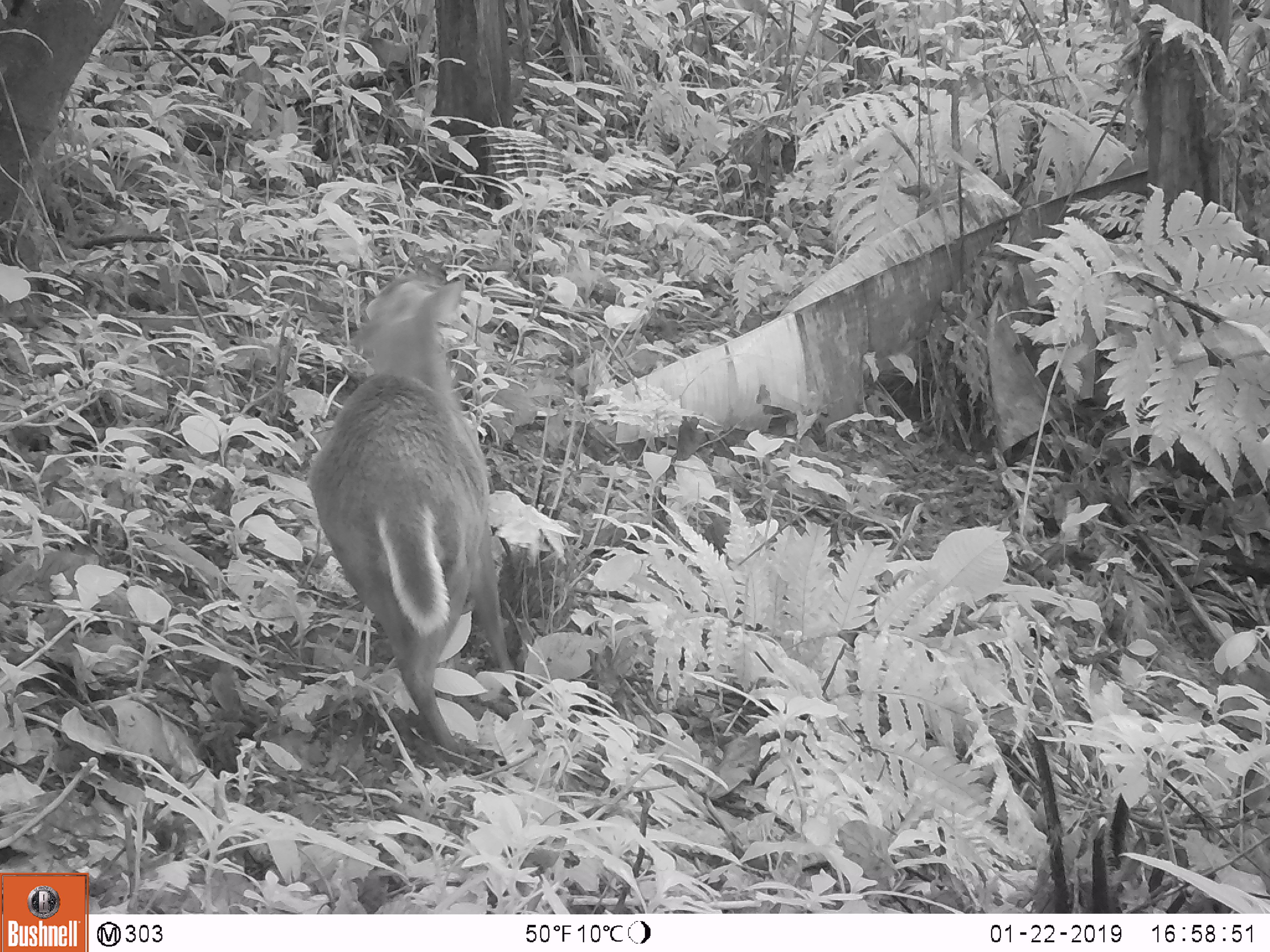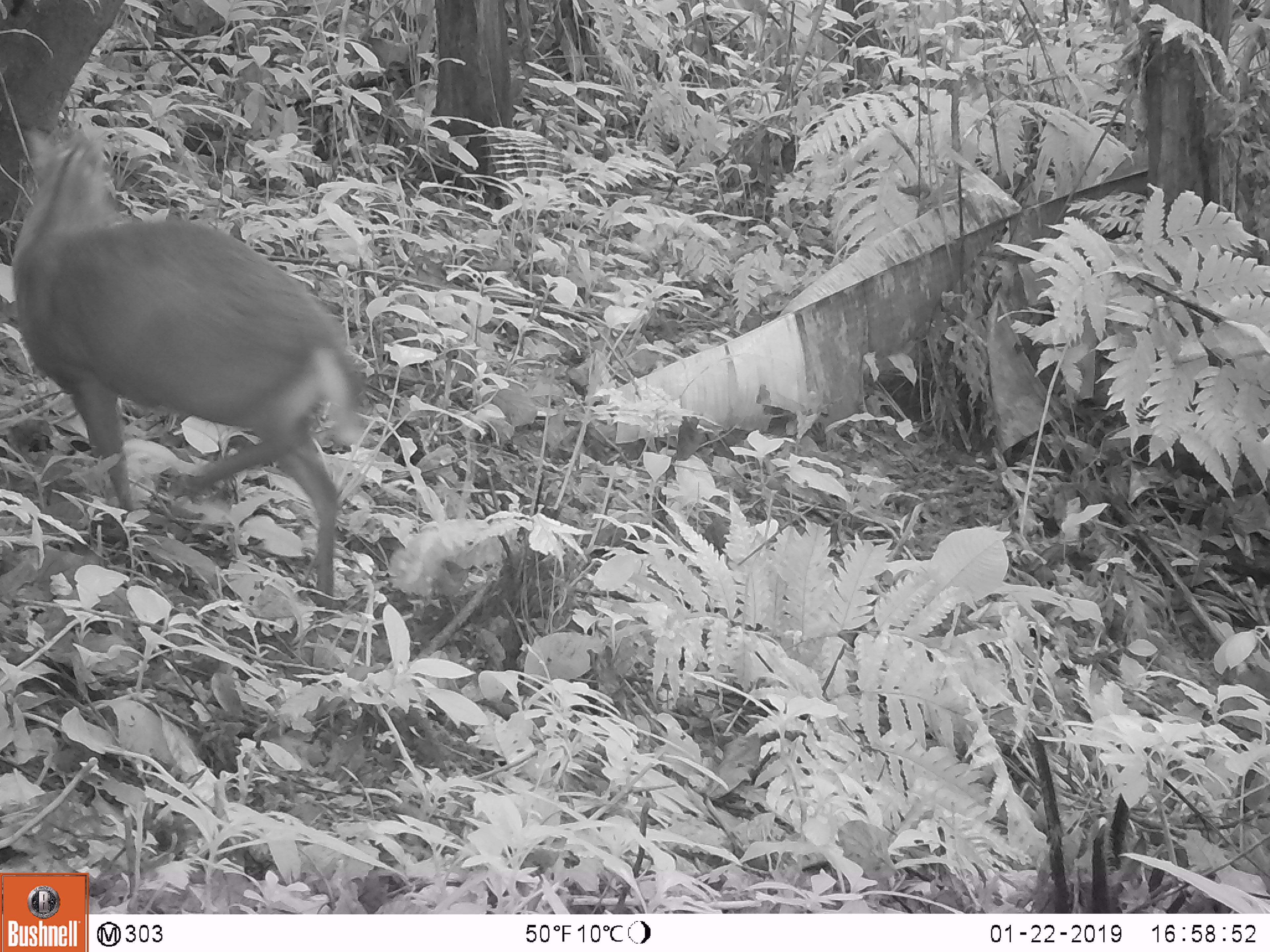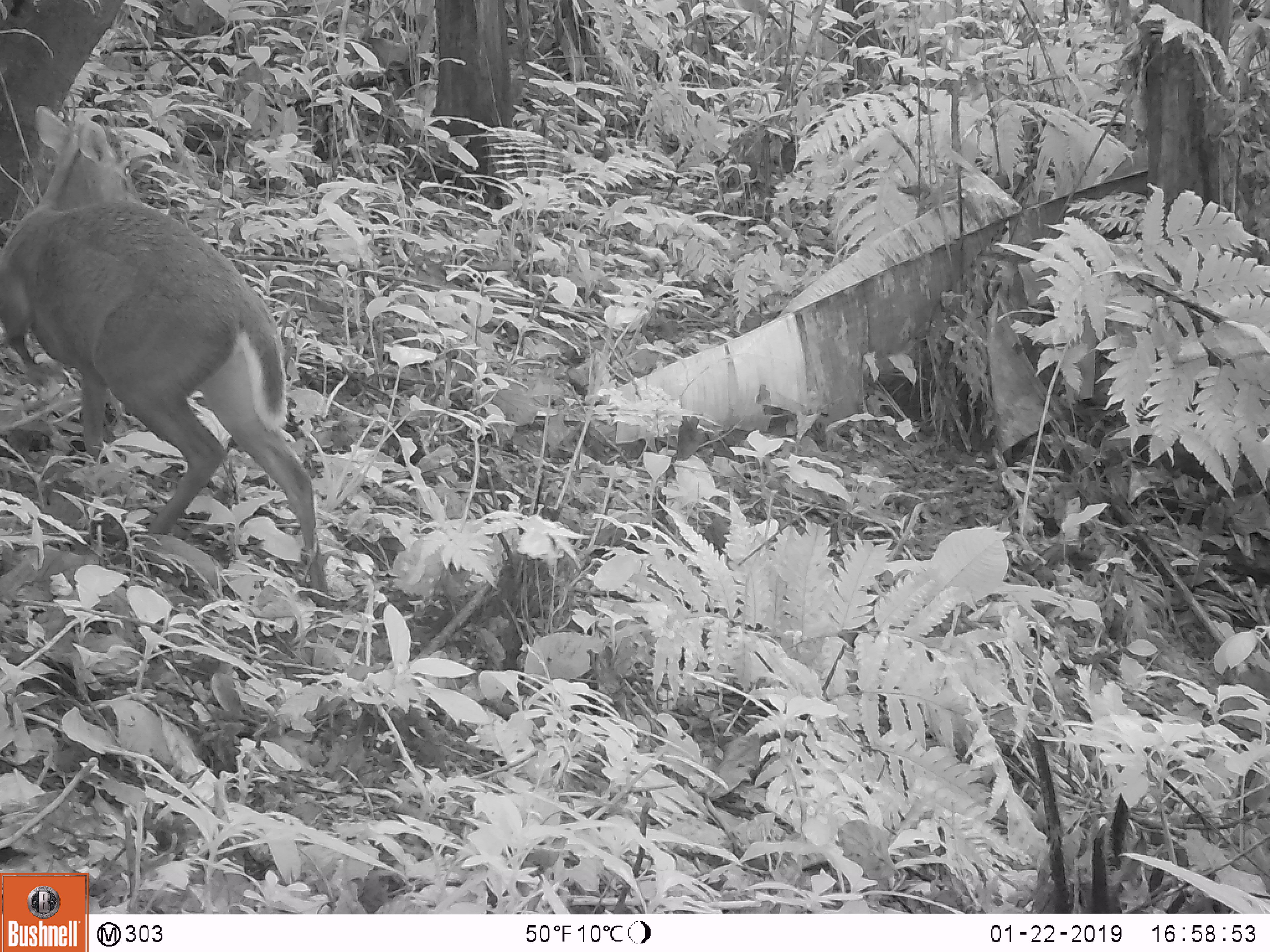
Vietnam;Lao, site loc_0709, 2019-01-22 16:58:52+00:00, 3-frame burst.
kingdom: Animalia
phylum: Chordata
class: Mammalia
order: Artiodactyla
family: Cervidae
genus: Muntiacus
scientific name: Muntiacus rooseveltorum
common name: roosevelt's muntjac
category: roosevelts muntjac group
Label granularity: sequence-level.